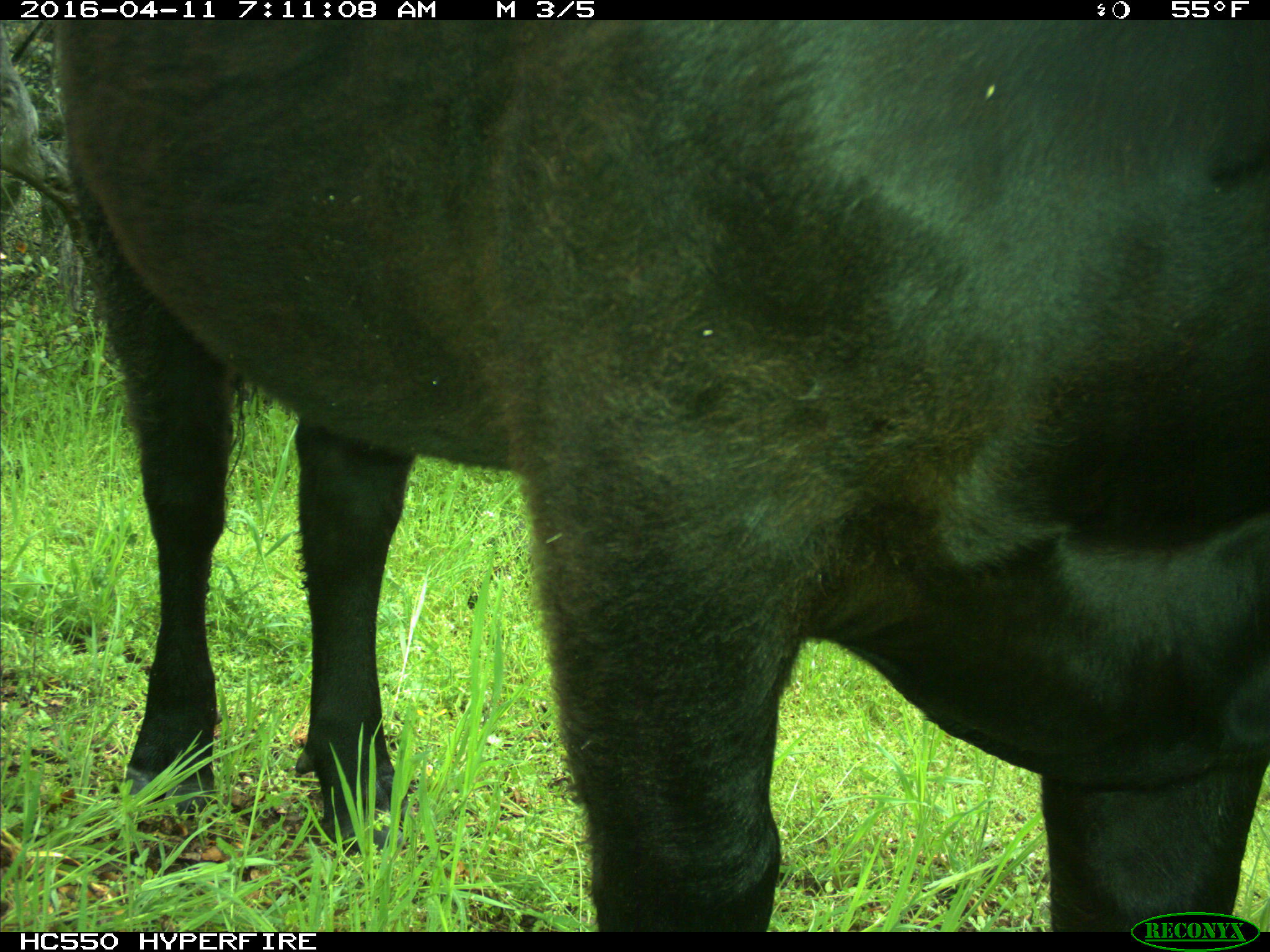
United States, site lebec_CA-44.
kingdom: Animalia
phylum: Chordata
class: Mammalia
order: Artiodactyla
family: Bovidae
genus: Bos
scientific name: Bos taurus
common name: domestic cow